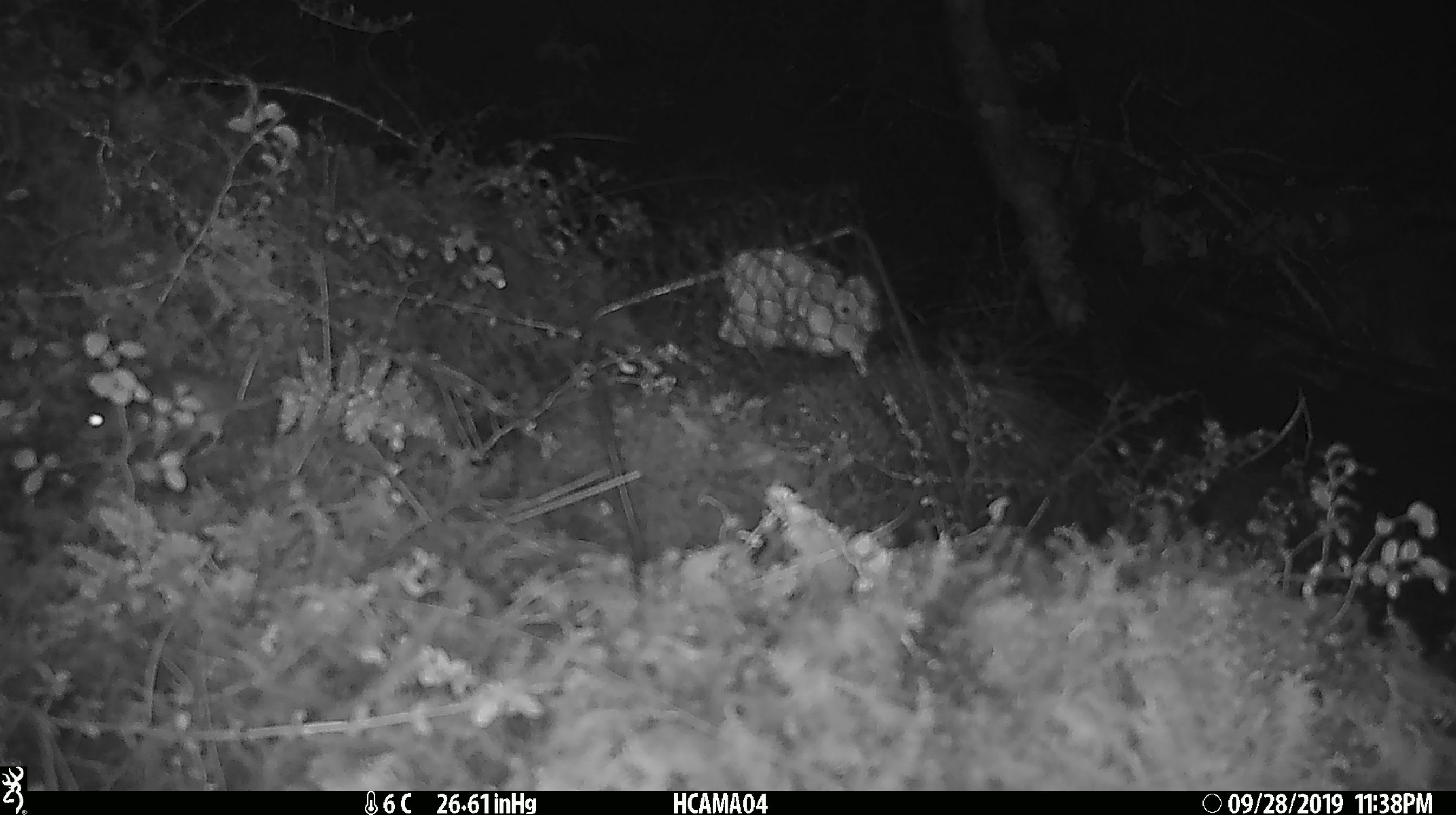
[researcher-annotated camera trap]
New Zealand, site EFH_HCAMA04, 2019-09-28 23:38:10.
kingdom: Animalia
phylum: Chordata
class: Mammalia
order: Rodentia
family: Muridae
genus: Mus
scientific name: Mus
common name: mouse